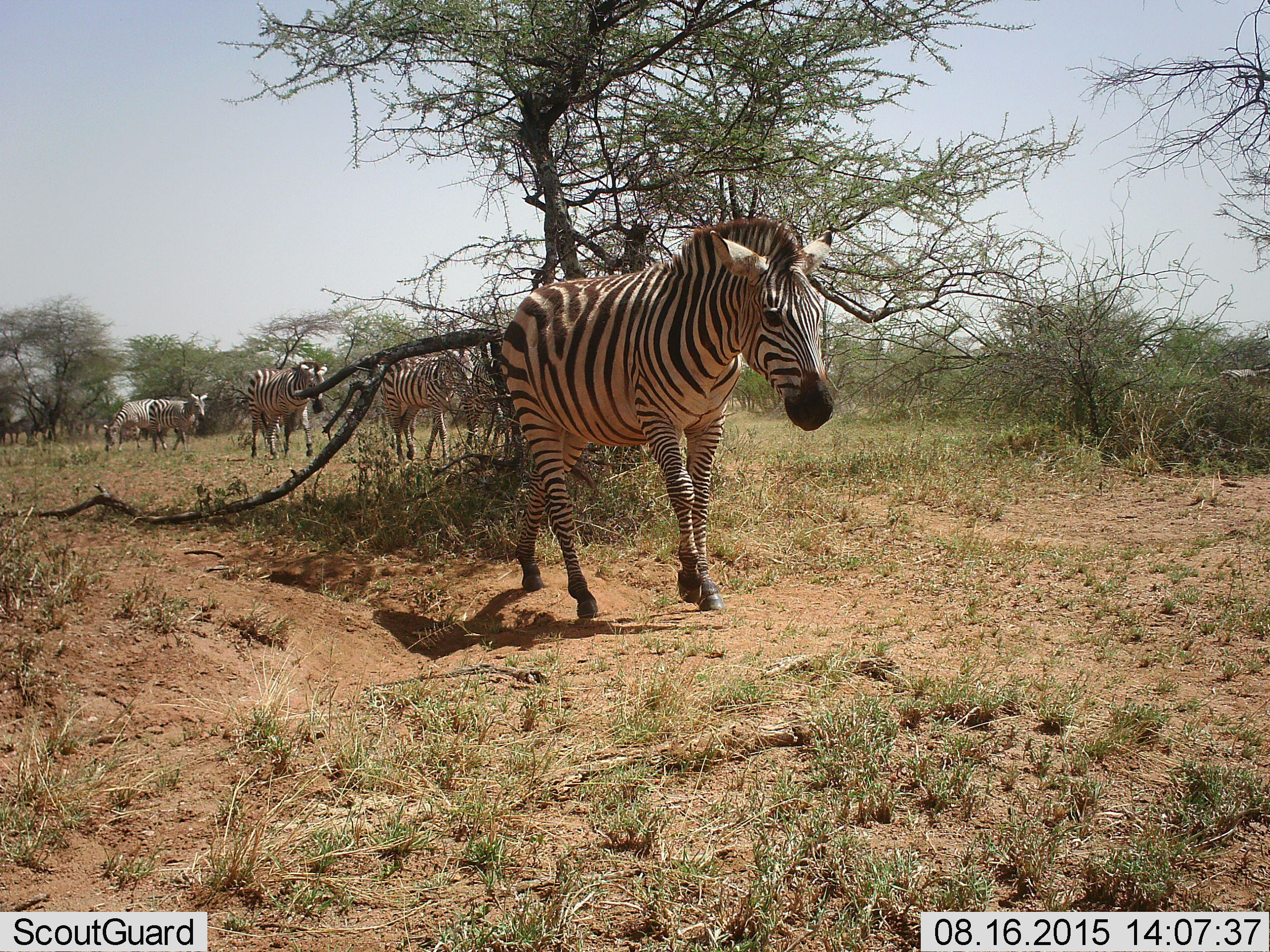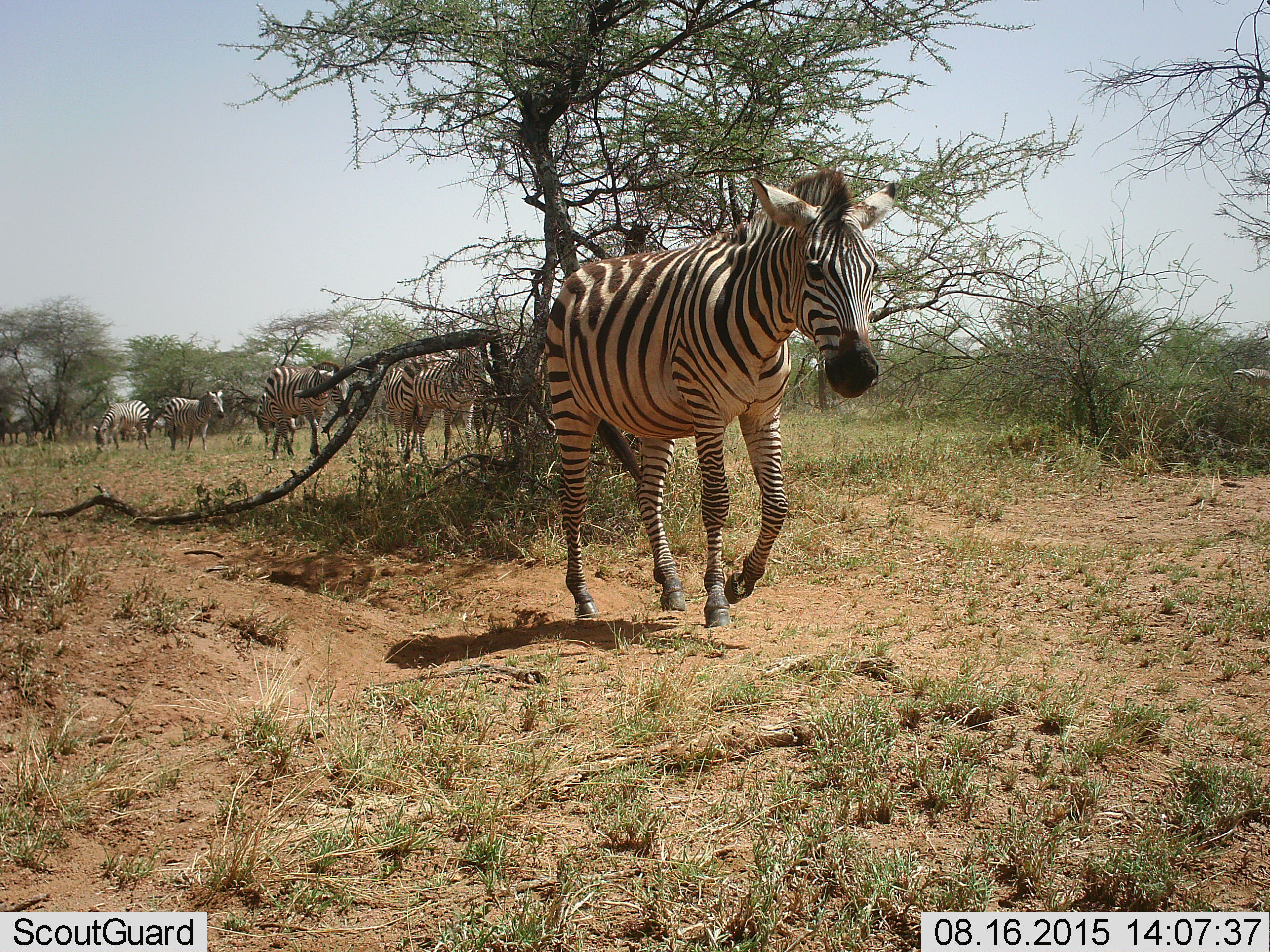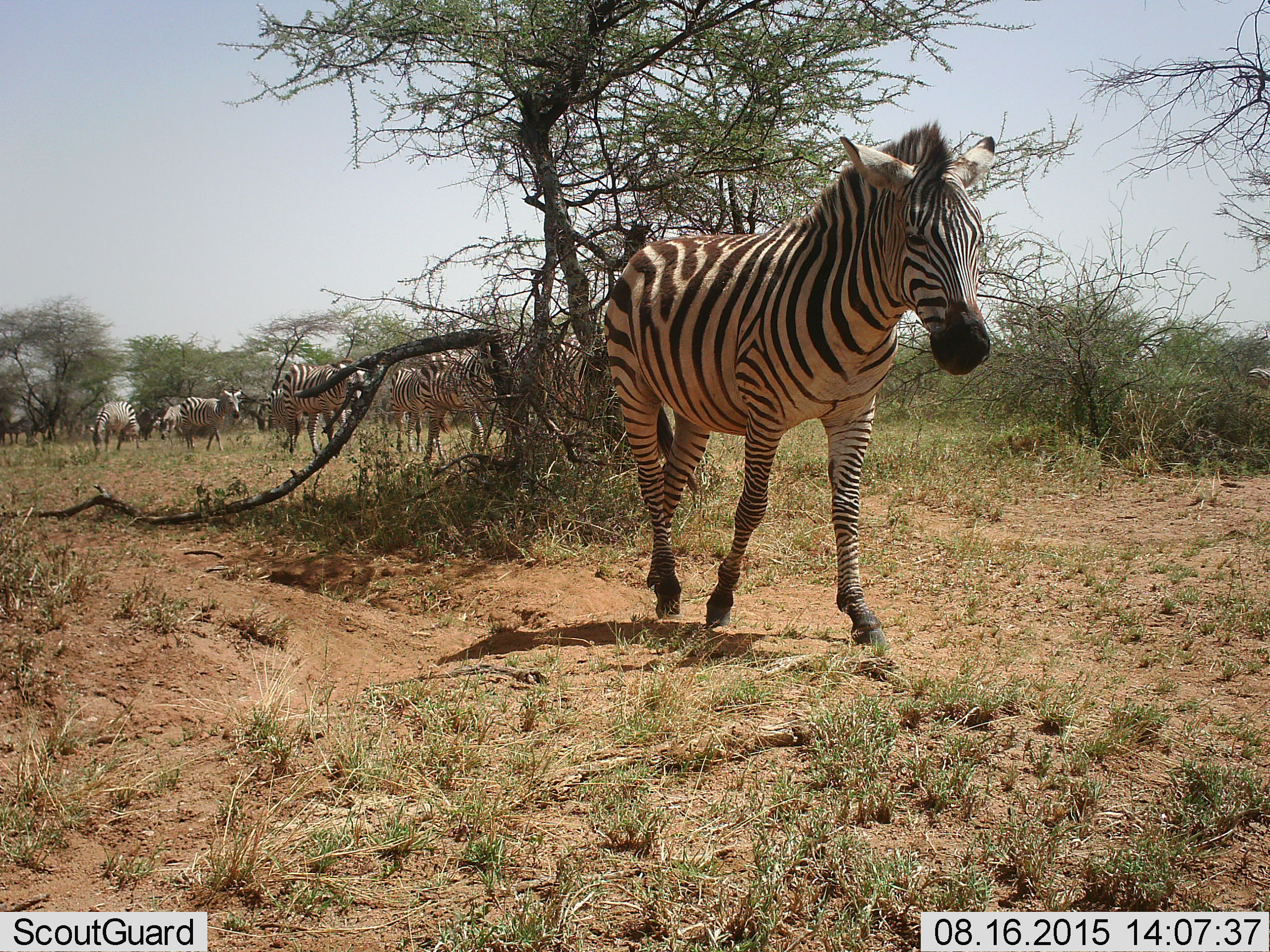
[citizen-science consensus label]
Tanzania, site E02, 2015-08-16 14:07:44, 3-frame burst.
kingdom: Animalia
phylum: Chordata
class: Mammalia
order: Perissodactyla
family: Equidae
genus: Equus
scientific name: Equus quagga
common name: plains zebra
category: zebra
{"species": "zebra (plains zebra) (Equus quagga)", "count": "8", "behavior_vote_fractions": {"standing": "5%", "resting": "0%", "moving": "100%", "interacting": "0%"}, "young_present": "11%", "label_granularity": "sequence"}